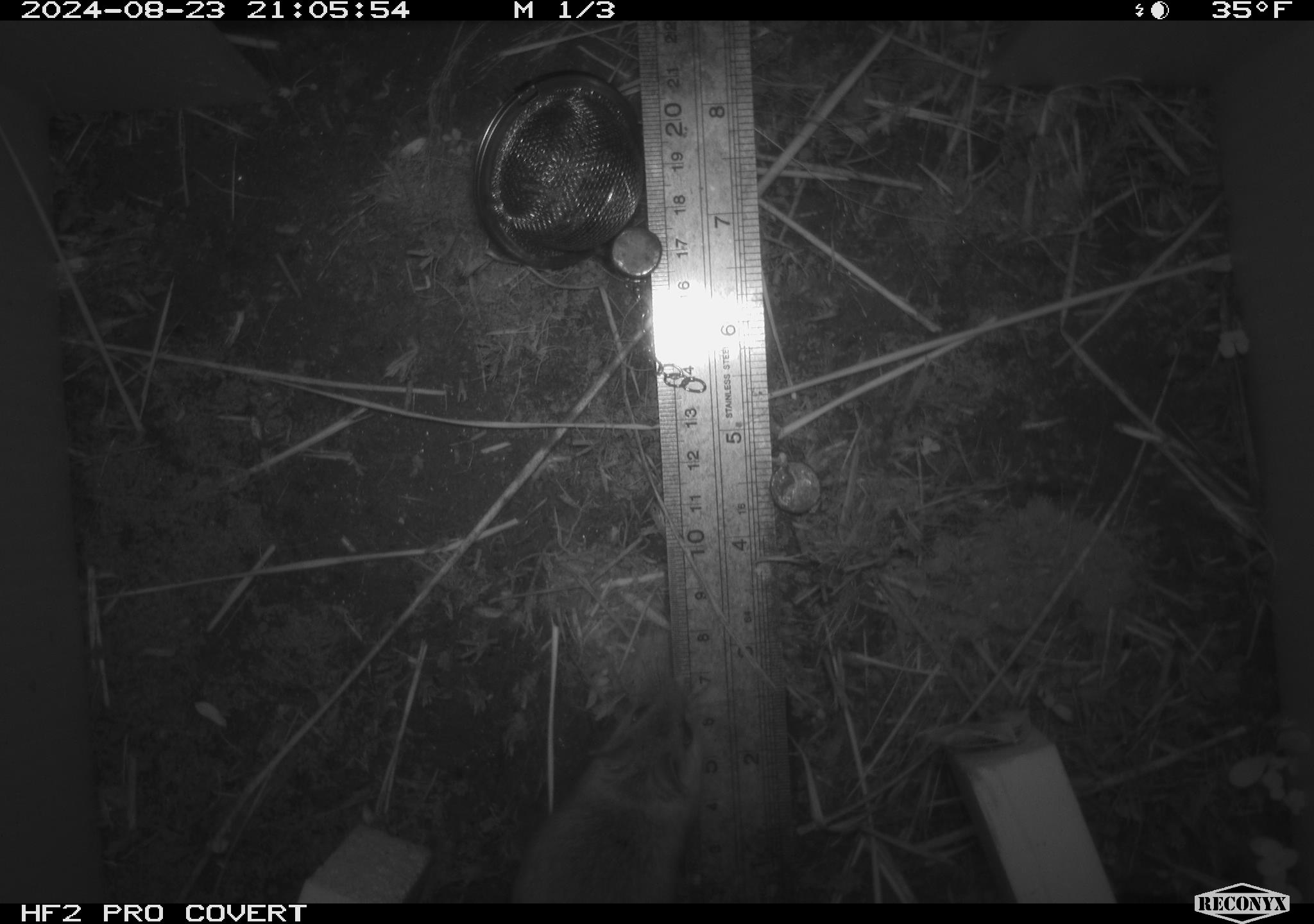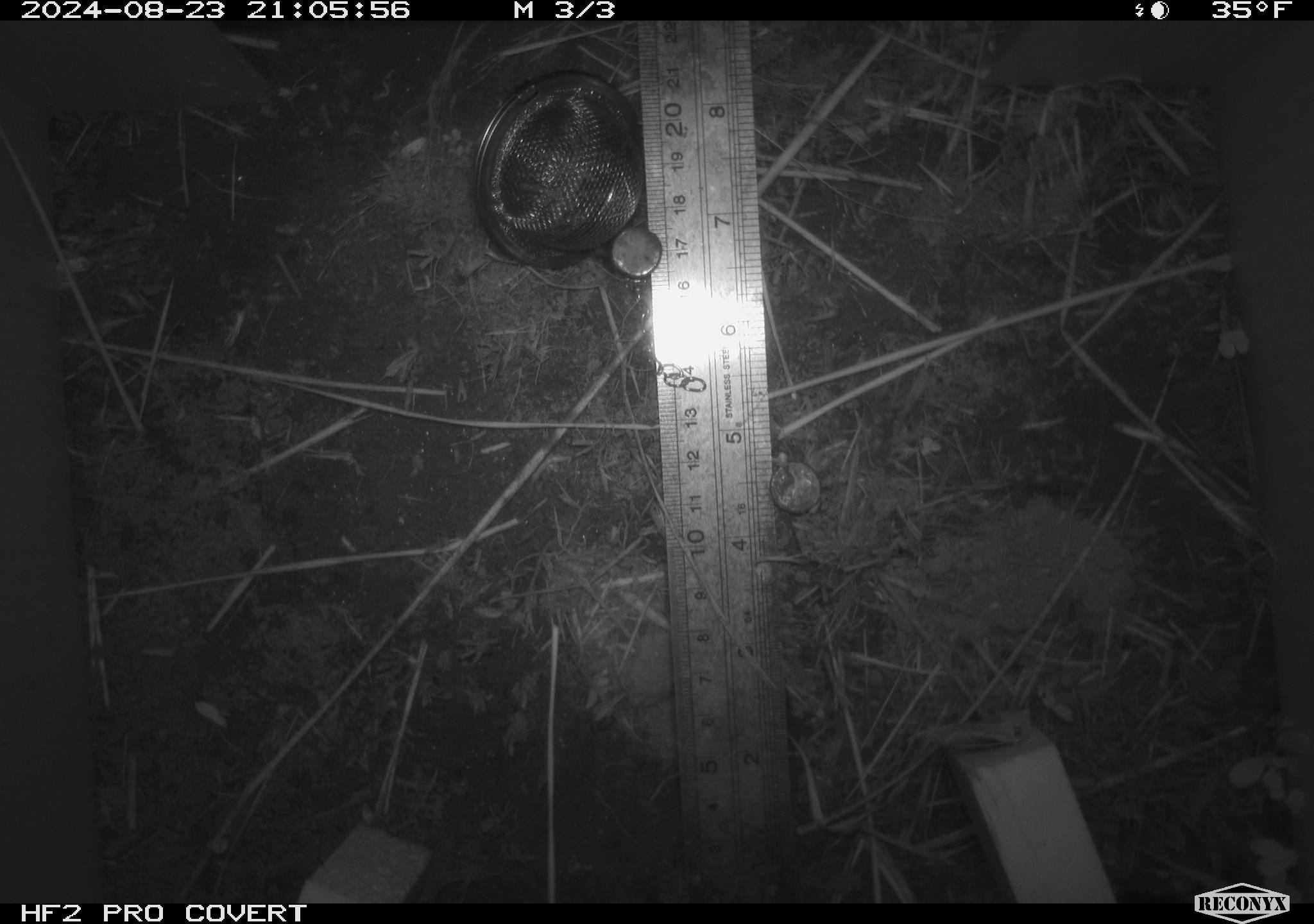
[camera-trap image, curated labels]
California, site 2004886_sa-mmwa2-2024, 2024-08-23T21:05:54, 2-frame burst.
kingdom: Animalia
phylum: Chordata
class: Mammalia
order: Rodentia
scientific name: Rodentia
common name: mouse species